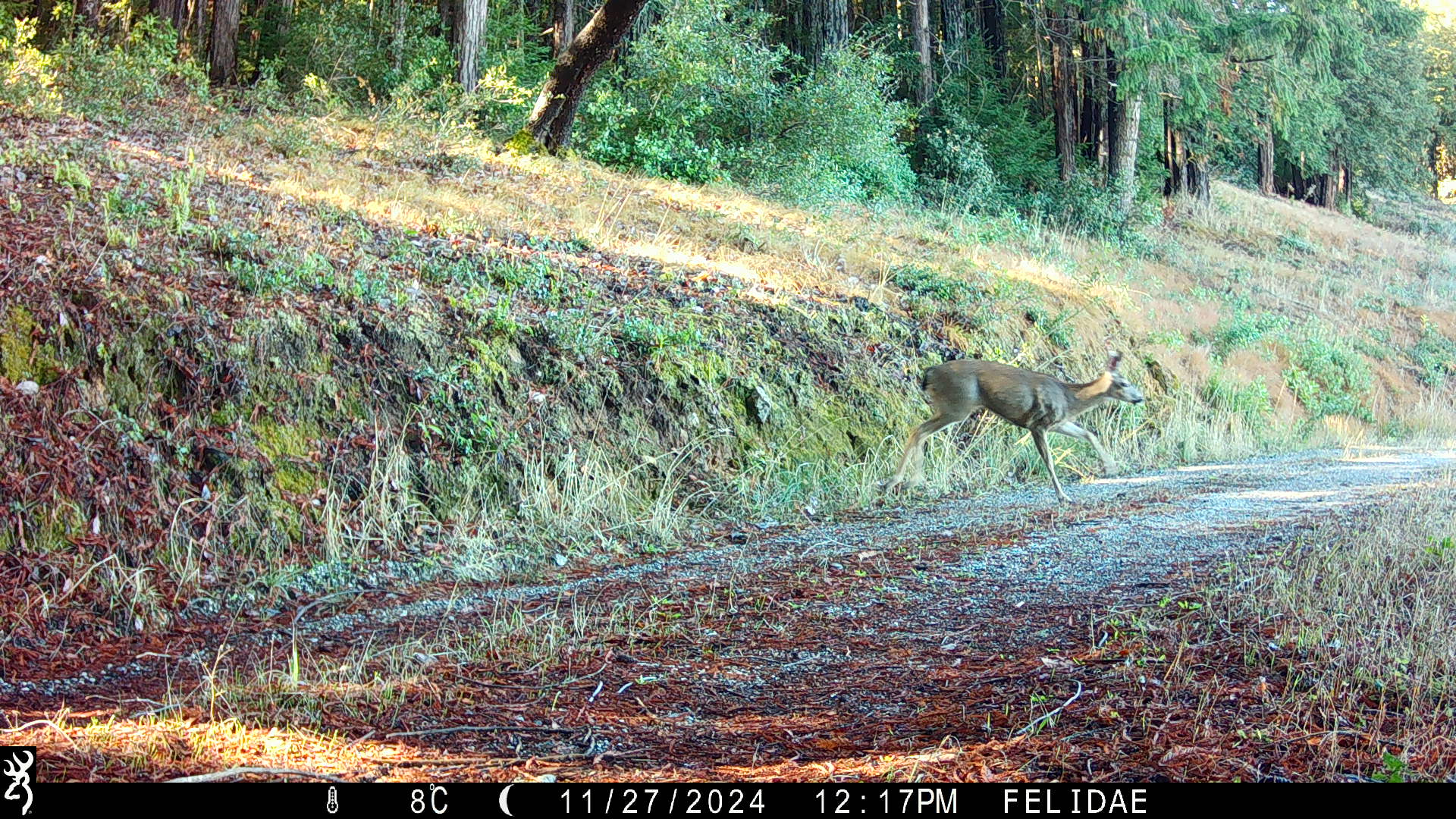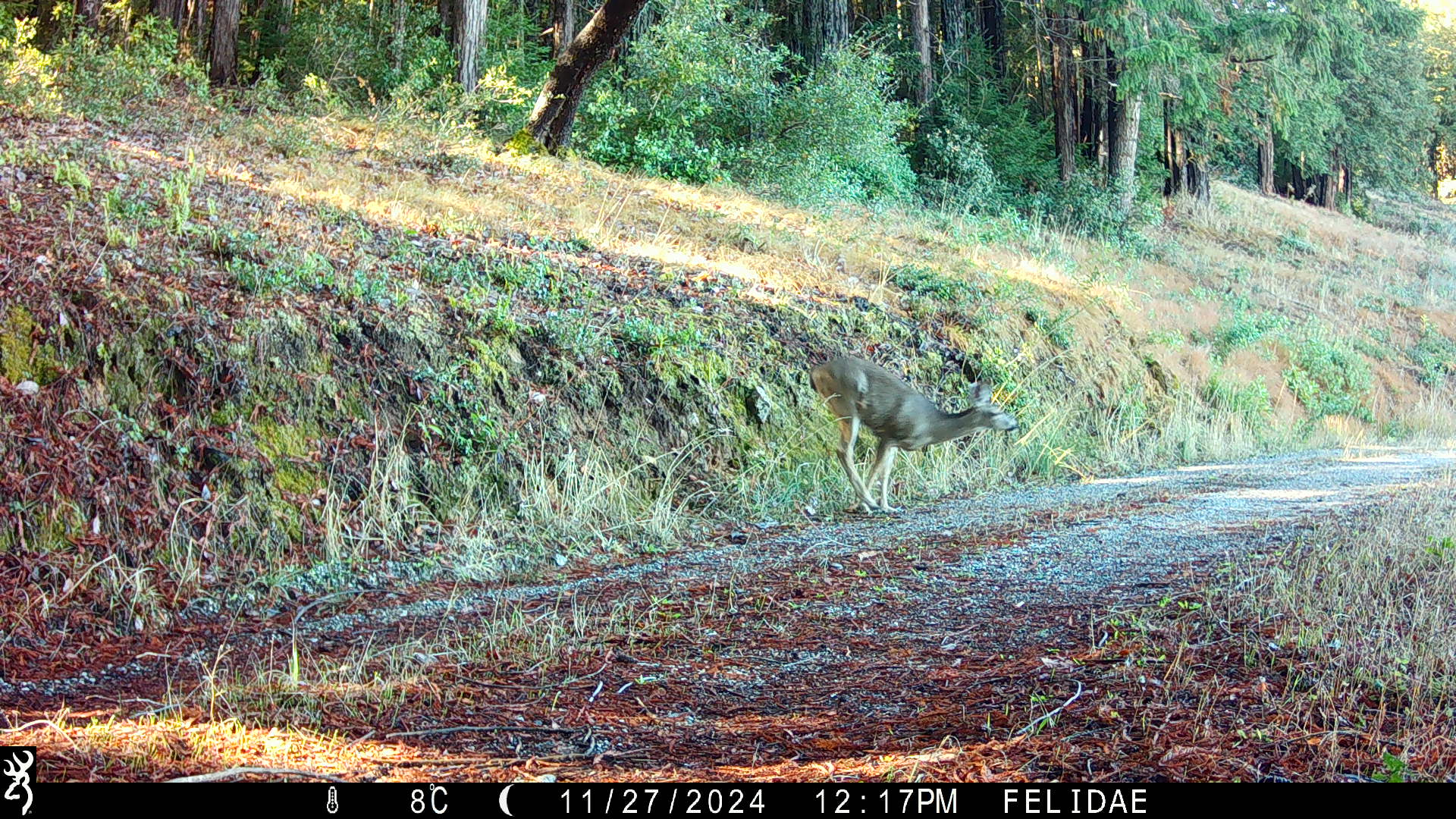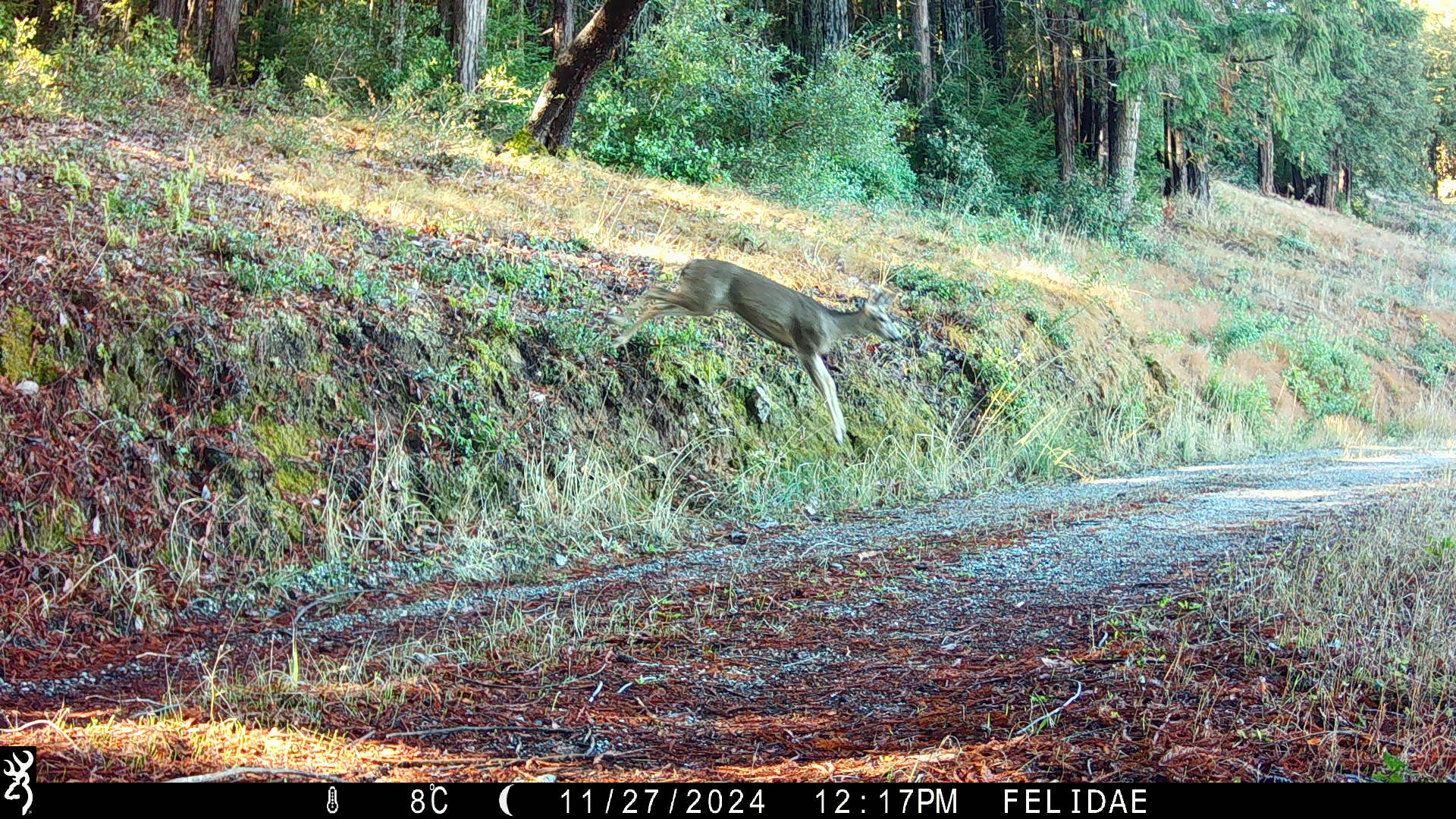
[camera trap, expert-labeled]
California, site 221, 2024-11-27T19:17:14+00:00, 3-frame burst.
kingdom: Animalia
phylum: Chordata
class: Mammalia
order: Artiodactyla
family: Cervidae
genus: Odocoileus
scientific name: Odocoileus hemionus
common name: mule deer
Mule deer (Odocoileus hemionus).